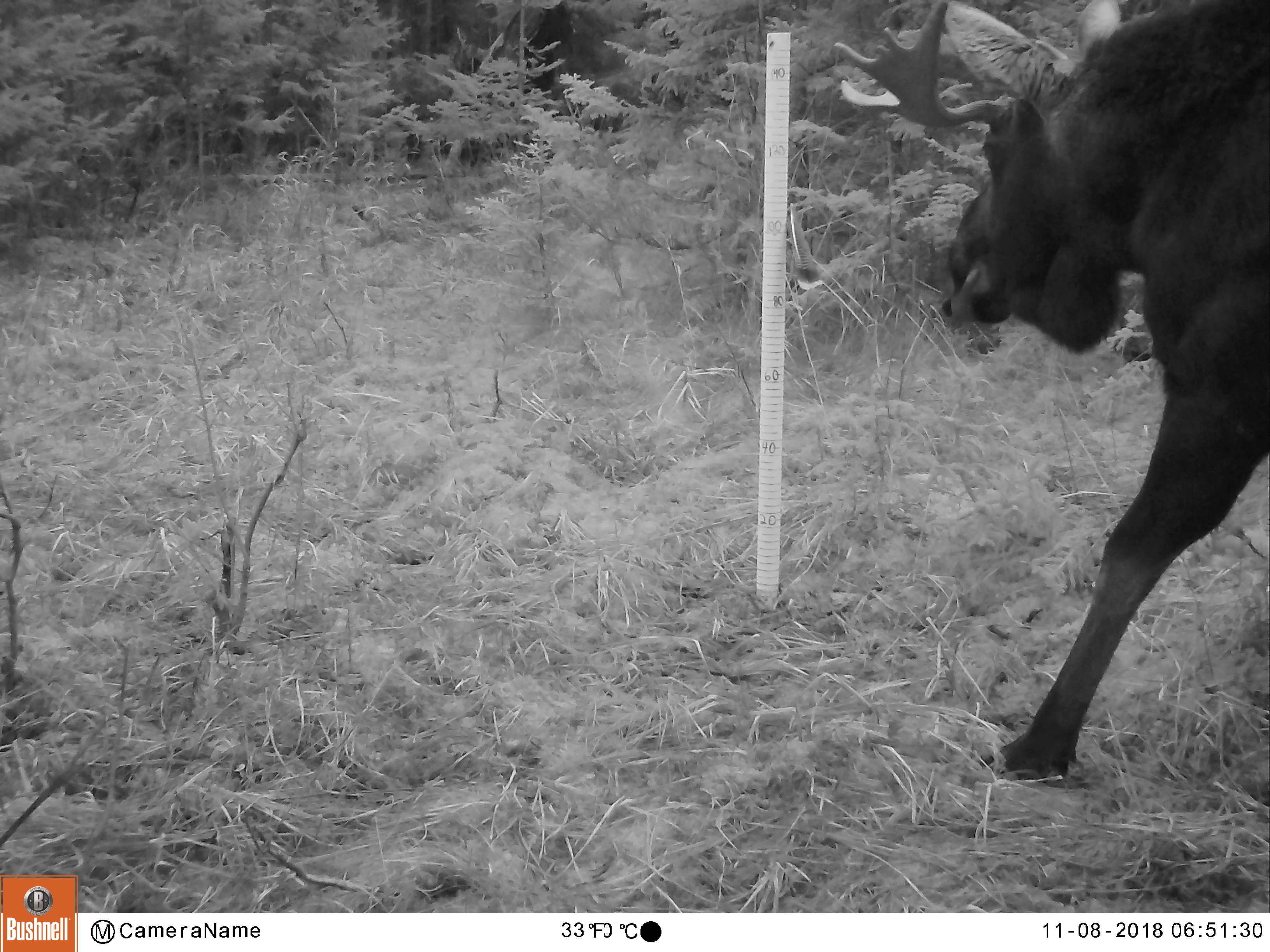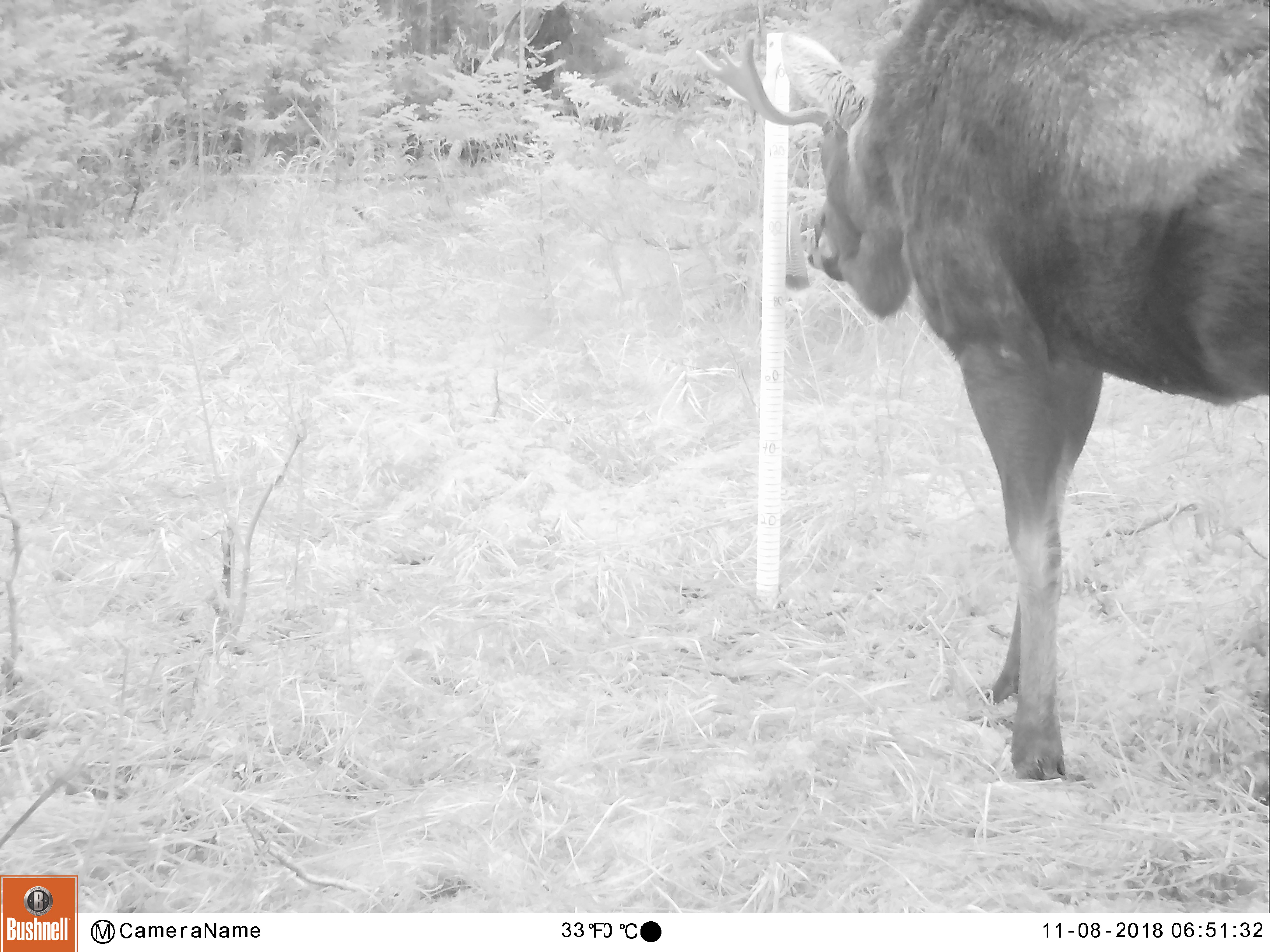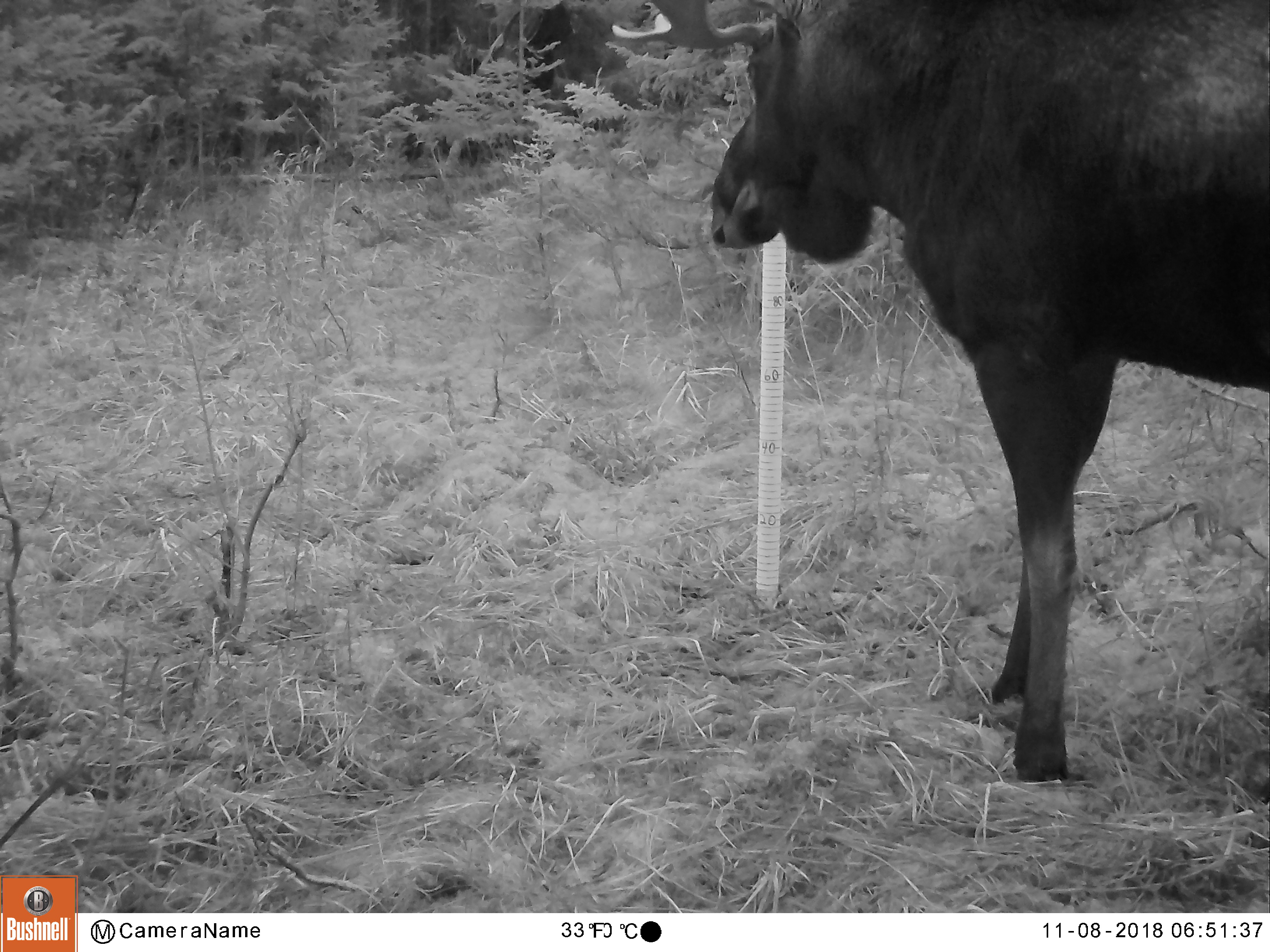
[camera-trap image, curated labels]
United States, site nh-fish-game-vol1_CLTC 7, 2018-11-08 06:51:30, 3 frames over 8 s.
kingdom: Animalia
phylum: Chordata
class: Mammalia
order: Artiodactyla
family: Cervidae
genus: Alces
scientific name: Alces alces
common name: moose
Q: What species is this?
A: Moose (Alces alces).